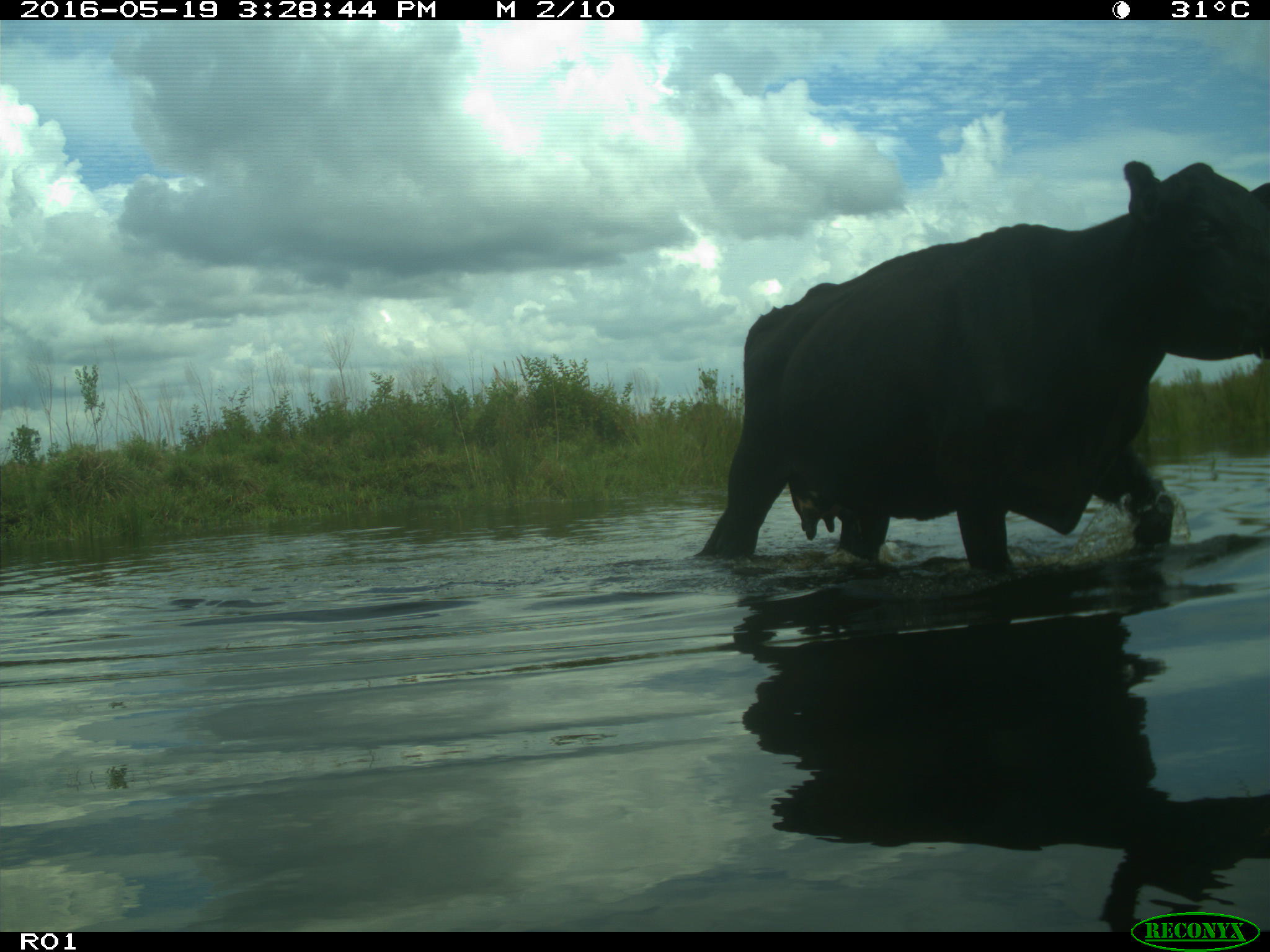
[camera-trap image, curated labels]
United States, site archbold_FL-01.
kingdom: Animalia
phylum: Chordata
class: Mammalia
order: Artiodactyla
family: Bovidae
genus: Bos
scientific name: Bos taurus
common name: domestic cow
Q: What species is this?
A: Bos taurus (domestic cow).